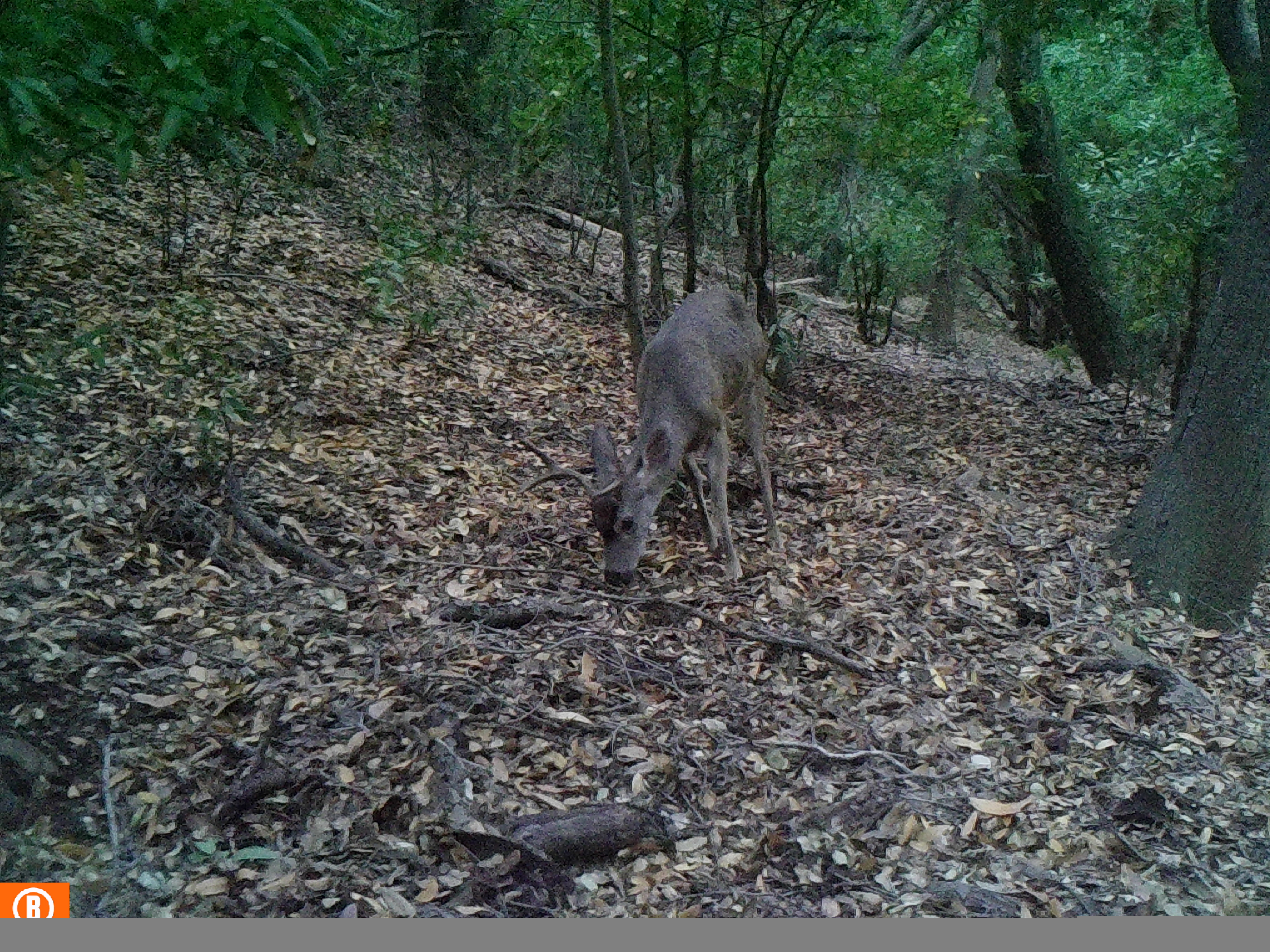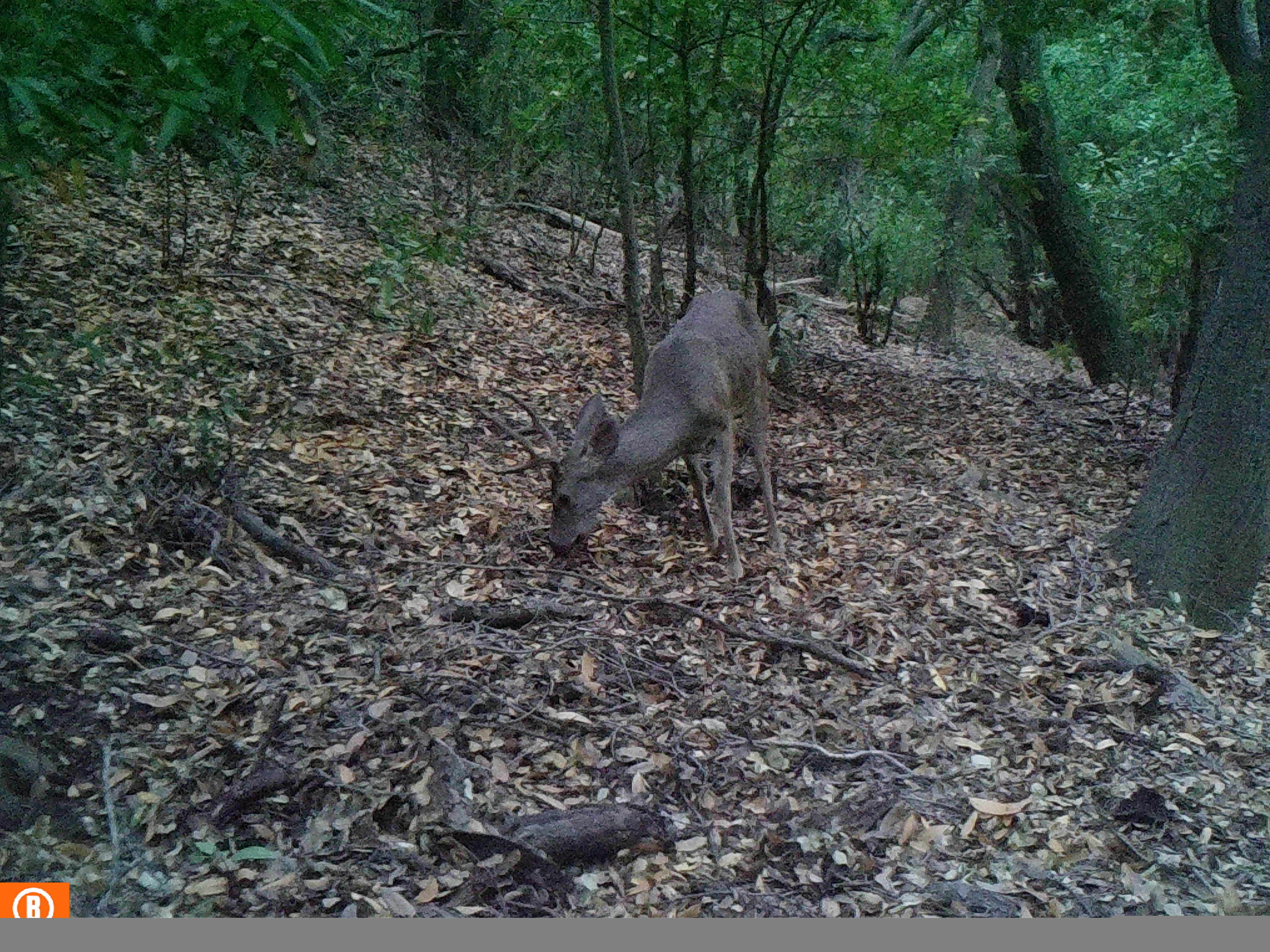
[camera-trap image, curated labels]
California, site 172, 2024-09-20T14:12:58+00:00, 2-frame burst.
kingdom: Animalia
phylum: Chordata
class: Mammalia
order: Artiodactyla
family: Cervidae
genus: Odocoileus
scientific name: Odocoileus hemionus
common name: mule deer